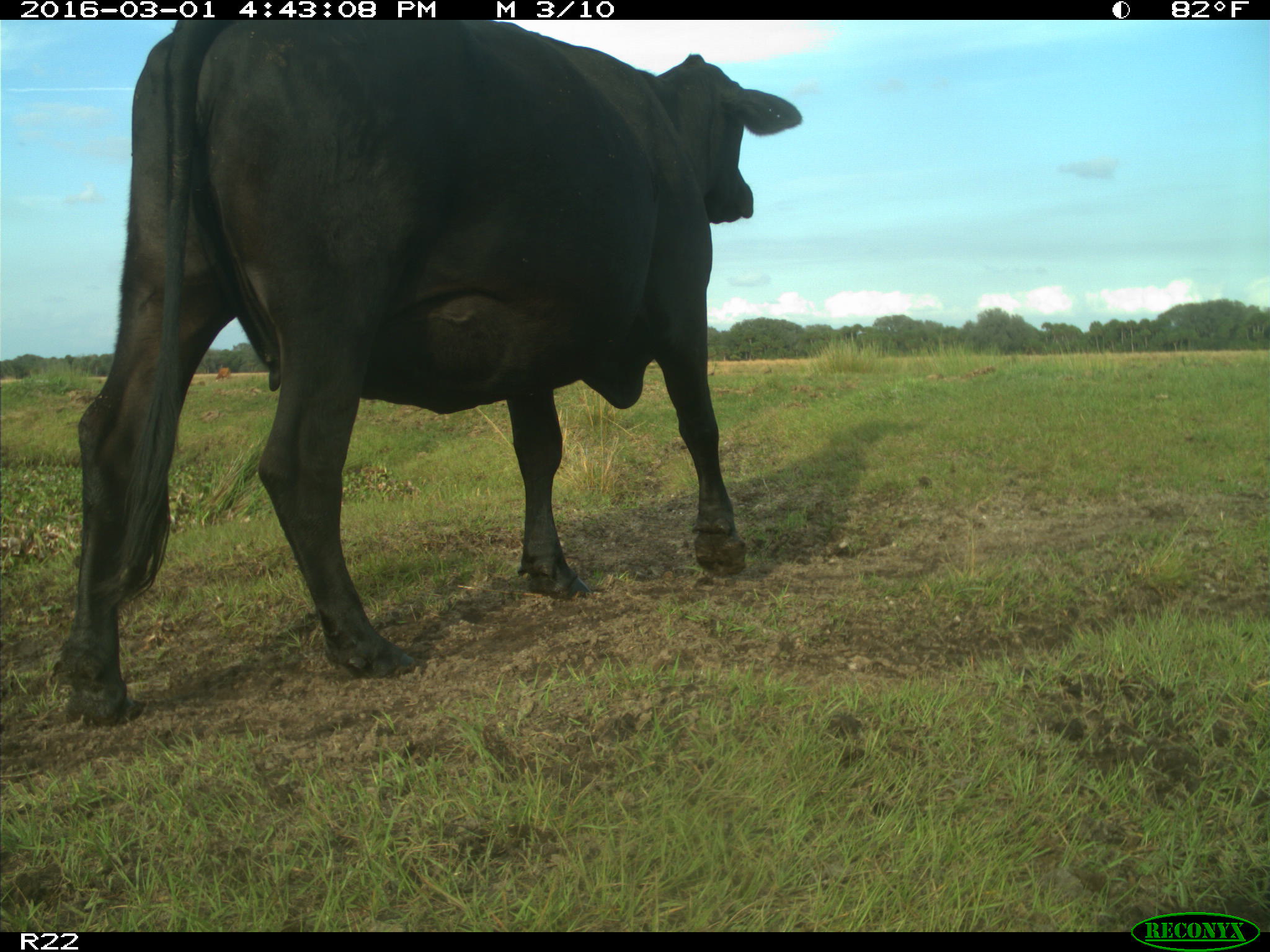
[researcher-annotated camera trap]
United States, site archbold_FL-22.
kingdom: Animalia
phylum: Chordata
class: Mammalia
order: Artiodactyla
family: Bovidae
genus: Bos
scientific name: Bos taurus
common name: domestic cow